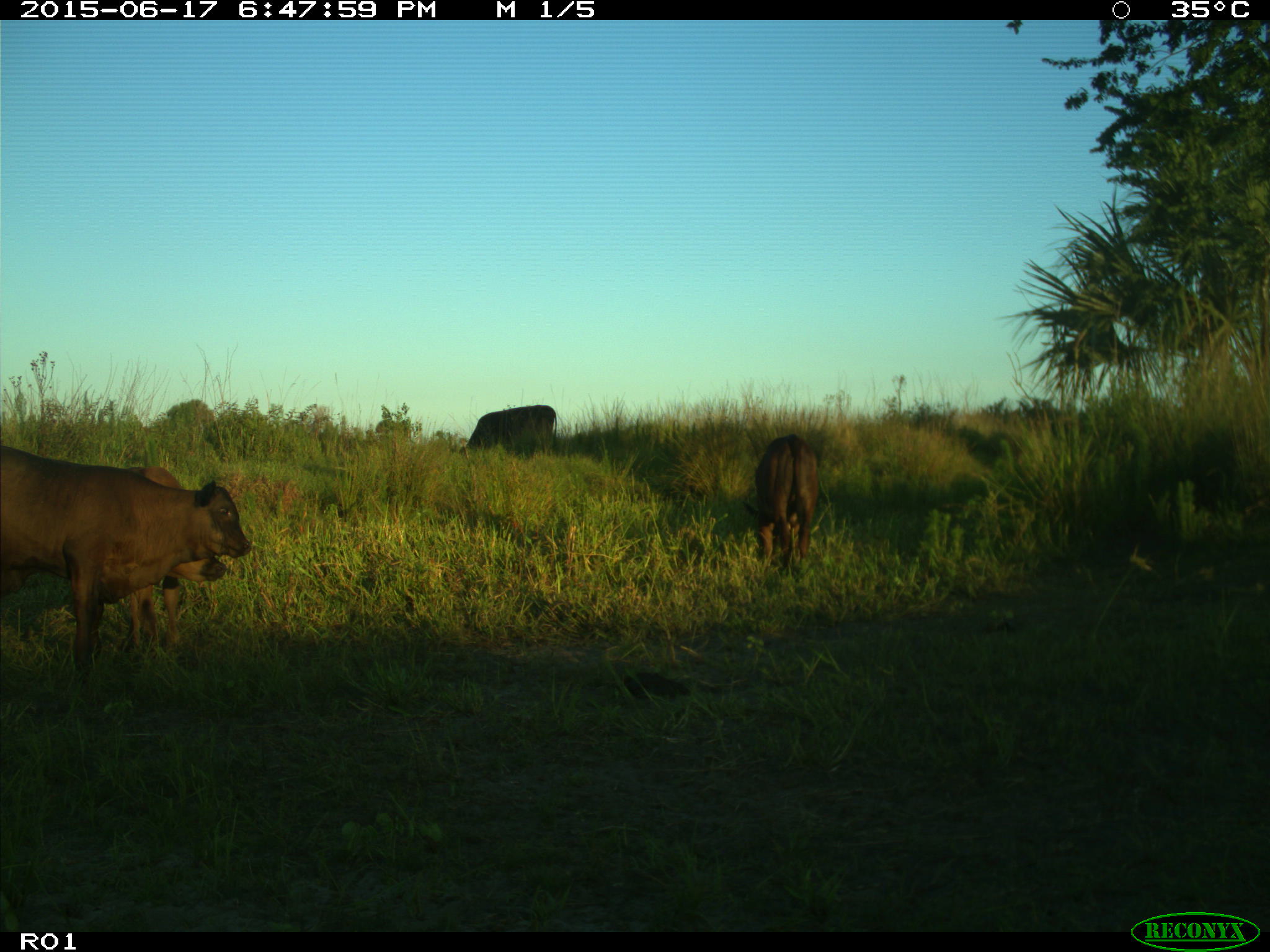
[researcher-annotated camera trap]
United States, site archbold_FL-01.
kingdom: Animalia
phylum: Chordata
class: Mammalia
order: Artiodactyla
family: Bovidae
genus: Bos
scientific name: Bos taurus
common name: domestic cow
Bos taurus (domestic cow).